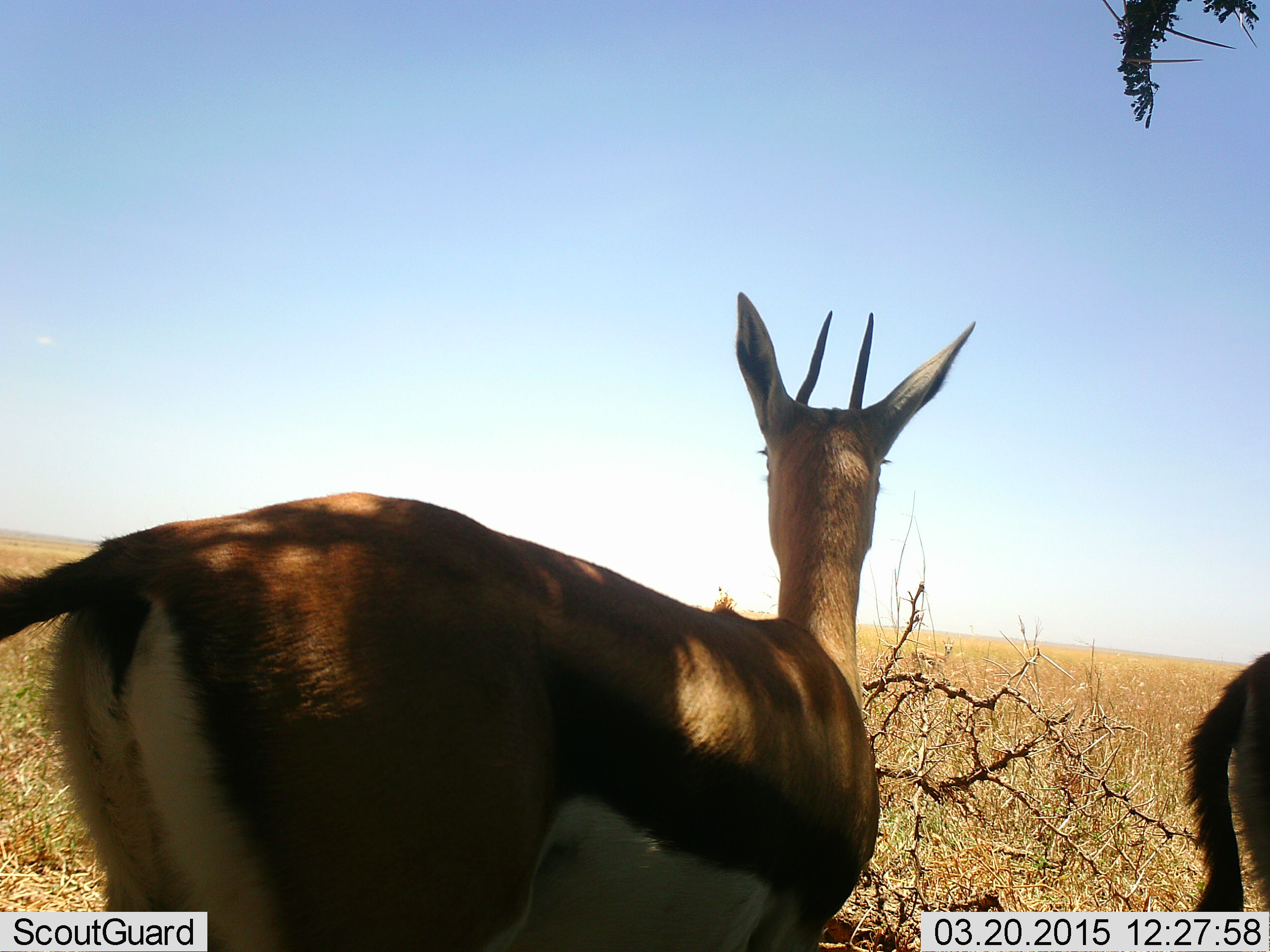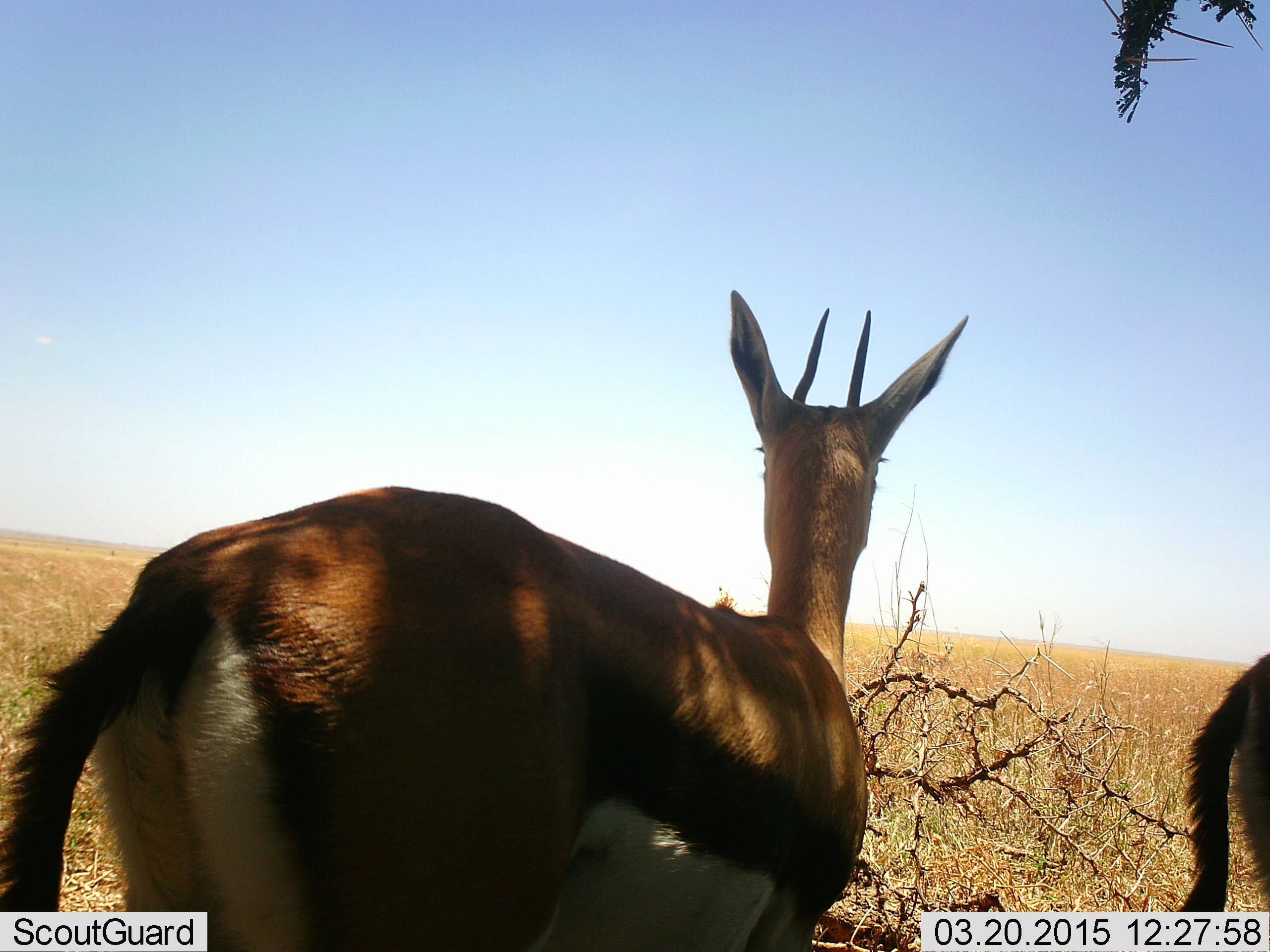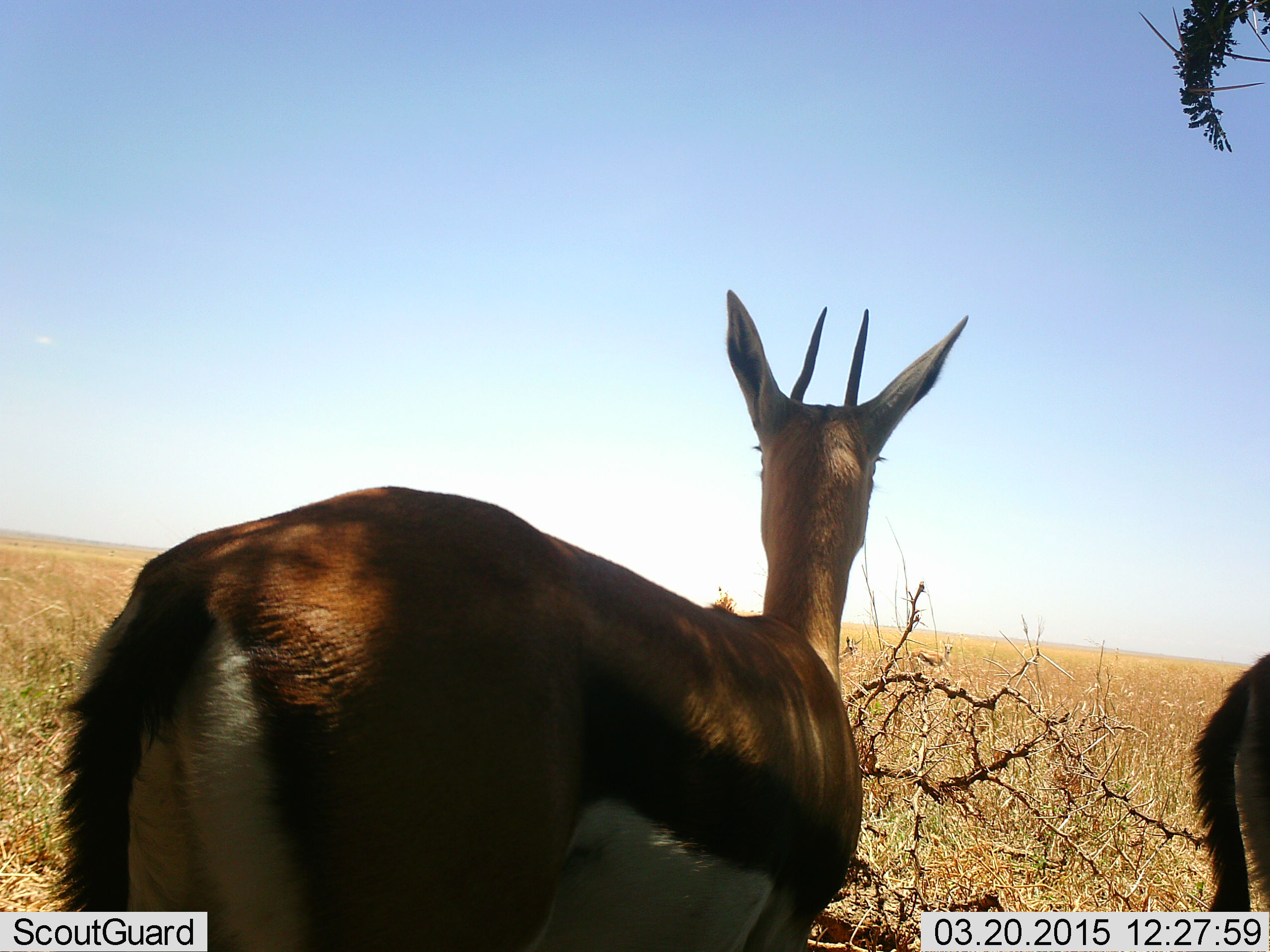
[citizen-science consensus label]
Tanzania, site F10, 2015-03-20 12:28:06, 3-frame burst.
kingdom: Animalia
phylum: Chordata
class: Mammalia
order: Artiodactyla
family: Bovidae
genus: Eudorcas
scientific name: Eudorcas thomsonii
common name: thomson's gazelle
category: gazellethomsons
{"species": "gazellethomsons (thomson's gazelle) (Eudorcas thomsonii)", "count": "2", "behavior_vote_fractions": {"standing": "100%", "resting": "0%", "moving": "10%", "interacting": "0%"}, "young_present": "0%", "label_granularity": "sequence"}